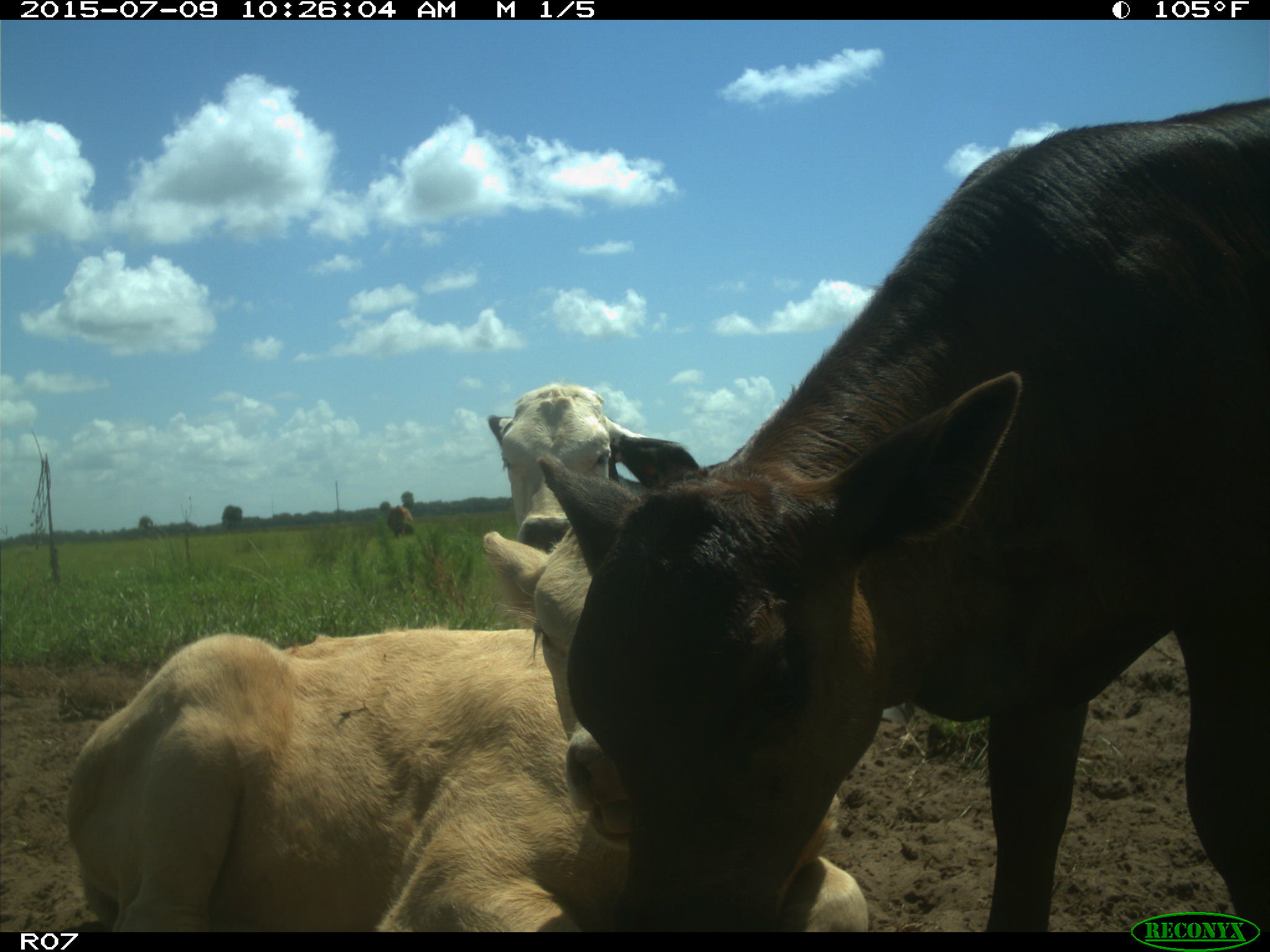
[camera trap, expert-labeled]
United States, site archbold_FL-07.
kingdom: Animalia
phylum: Chordata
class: Mammalia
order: Artiodactyla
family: Bovidae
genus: Bos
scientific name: Bos taurus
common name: domestic cow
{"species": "Bos taurus (domestic cow)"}